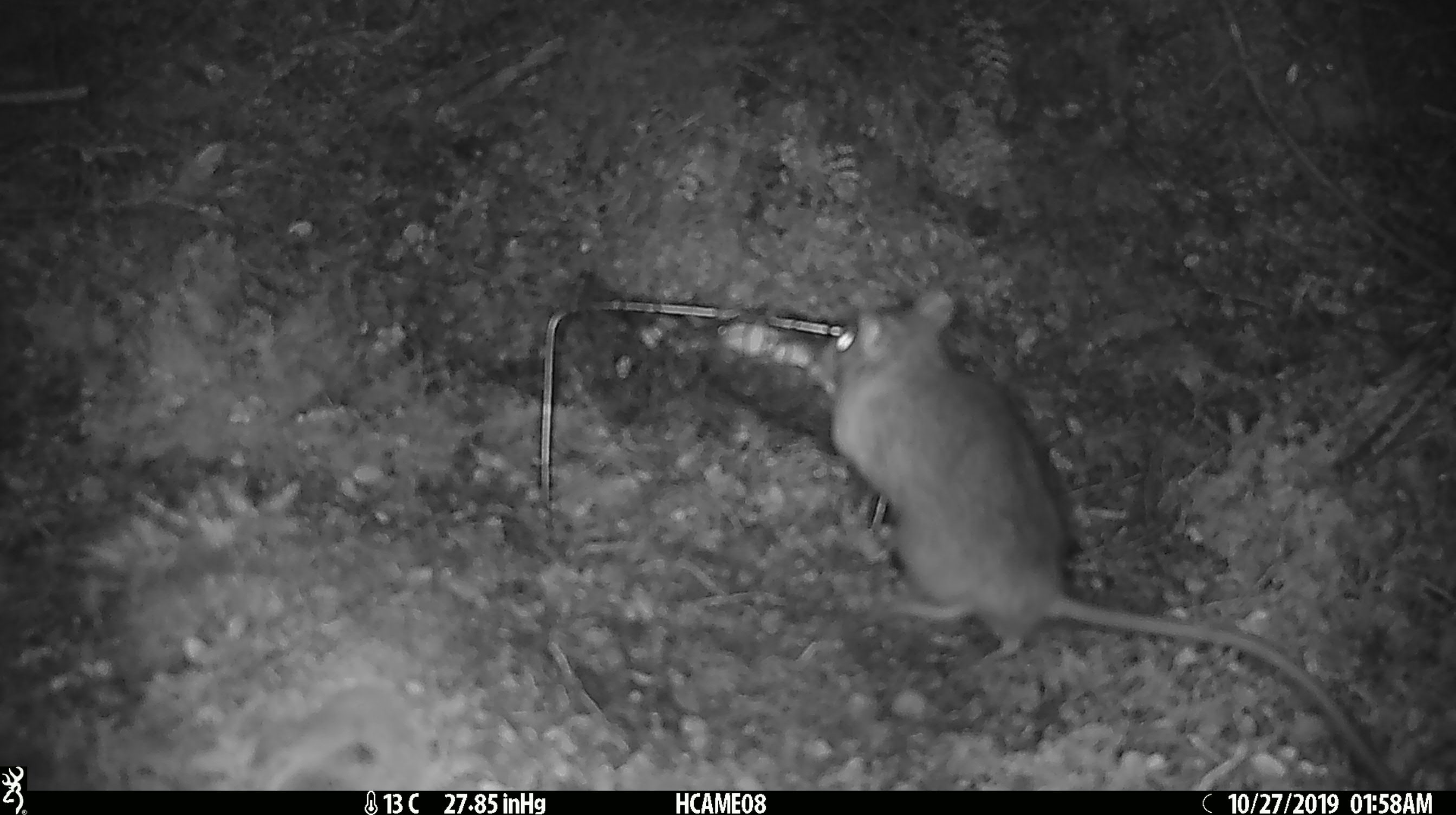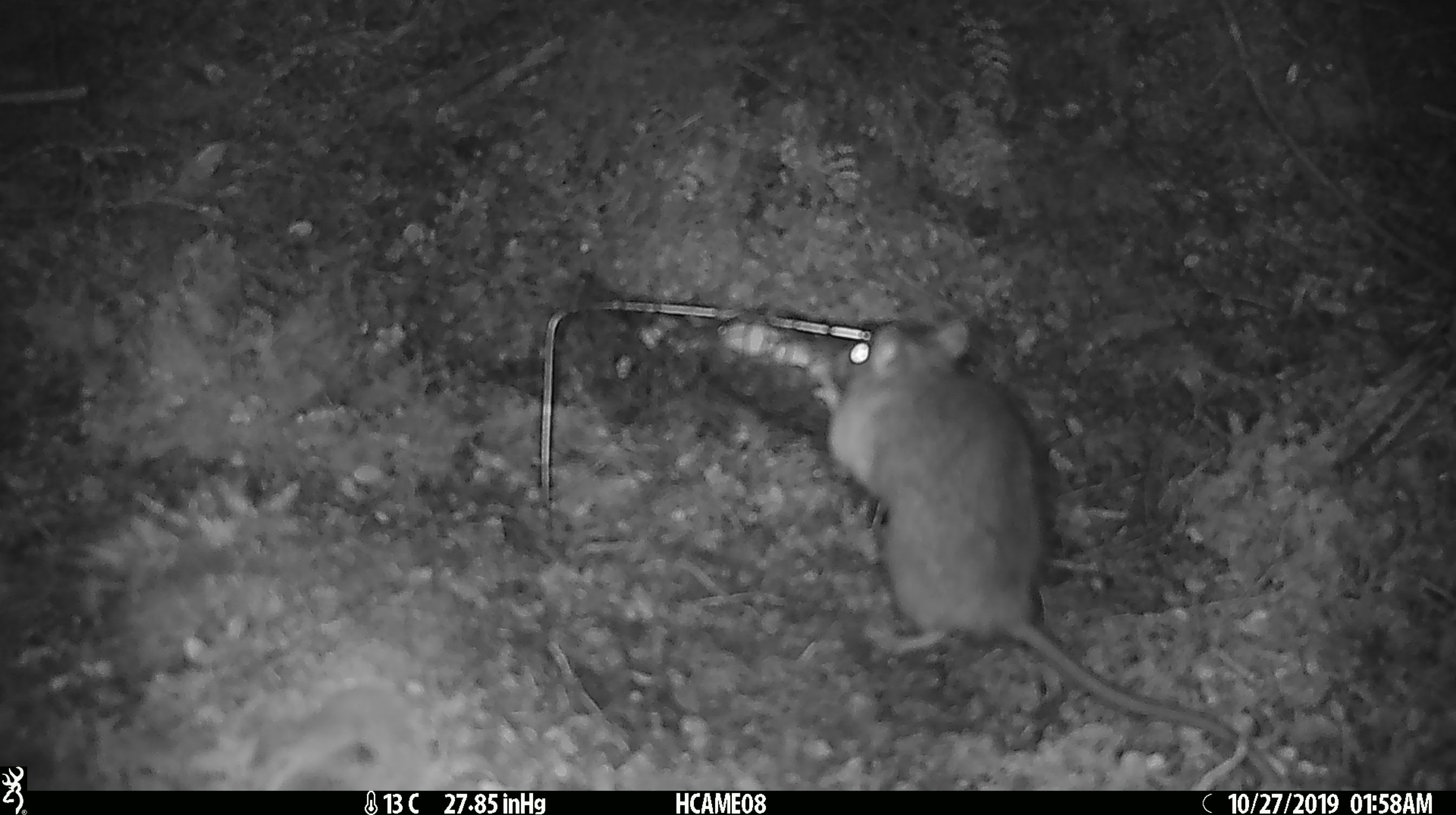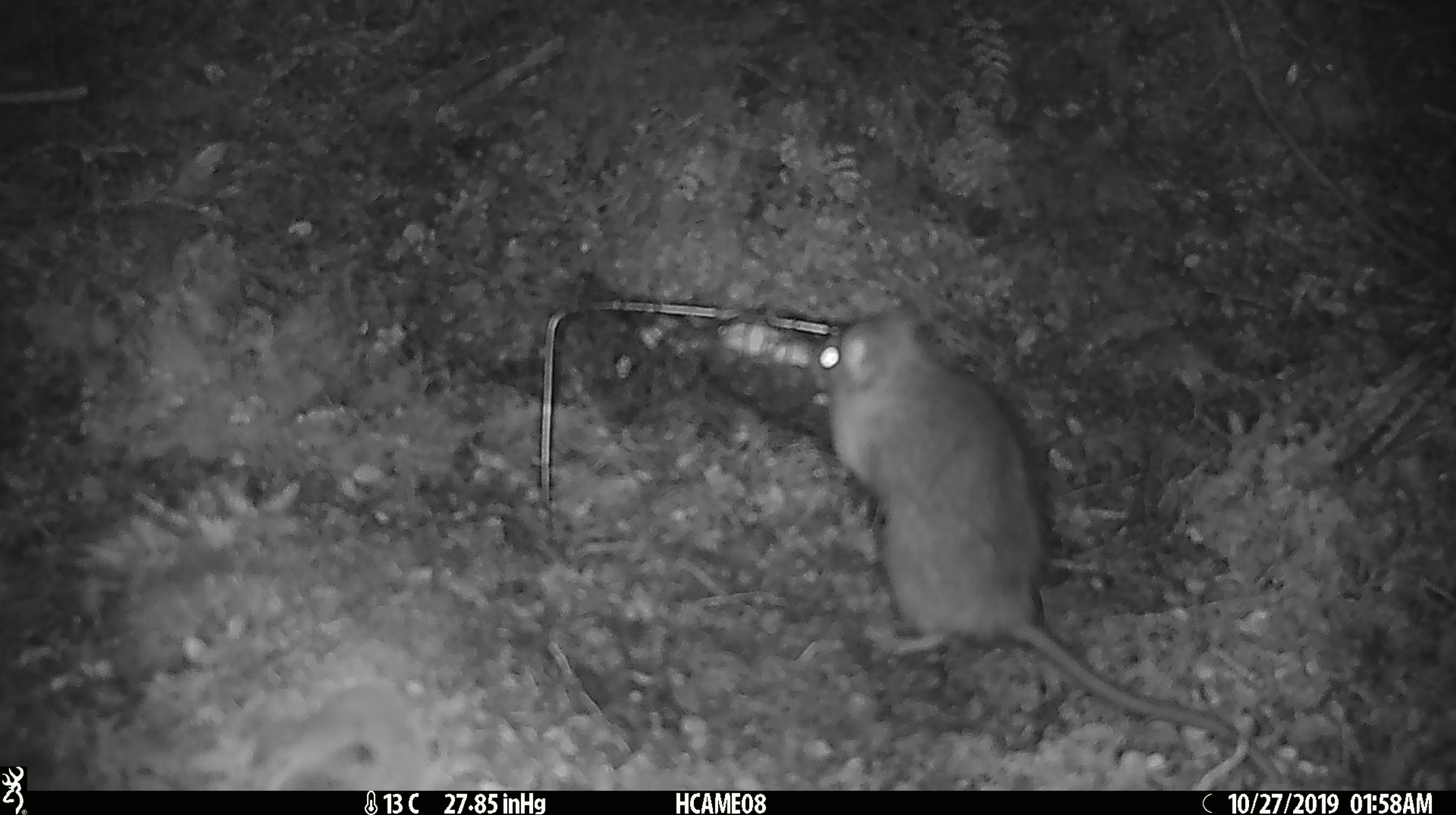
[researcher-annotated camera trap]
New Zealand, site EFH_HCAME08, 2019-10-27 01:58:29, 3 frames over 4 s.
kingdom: Animalia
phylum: Chordata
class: Mammalia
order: Rodentia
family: Muridae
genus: Rattus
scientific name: Rattus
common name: rat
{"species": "rat (Rattus)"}